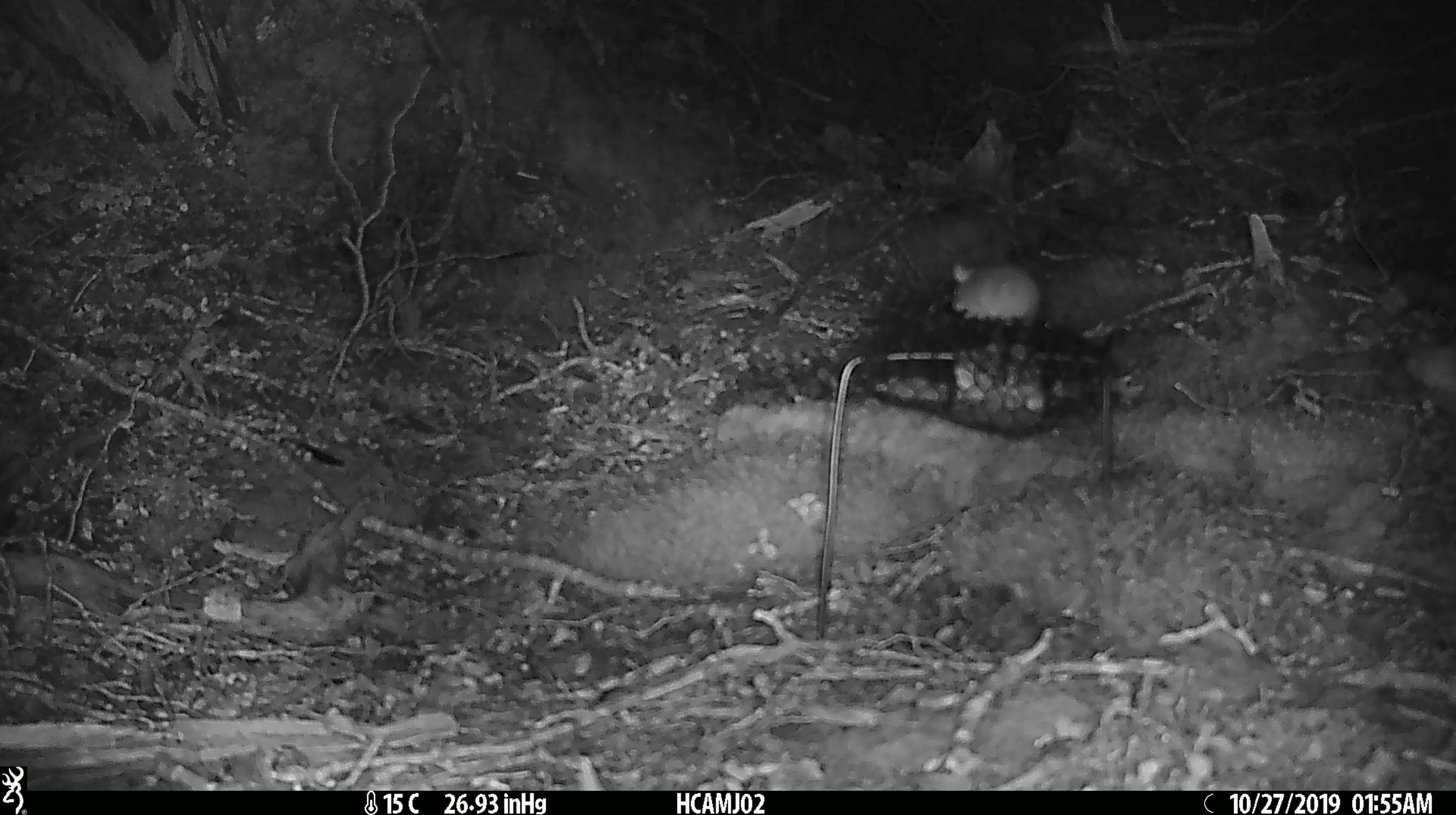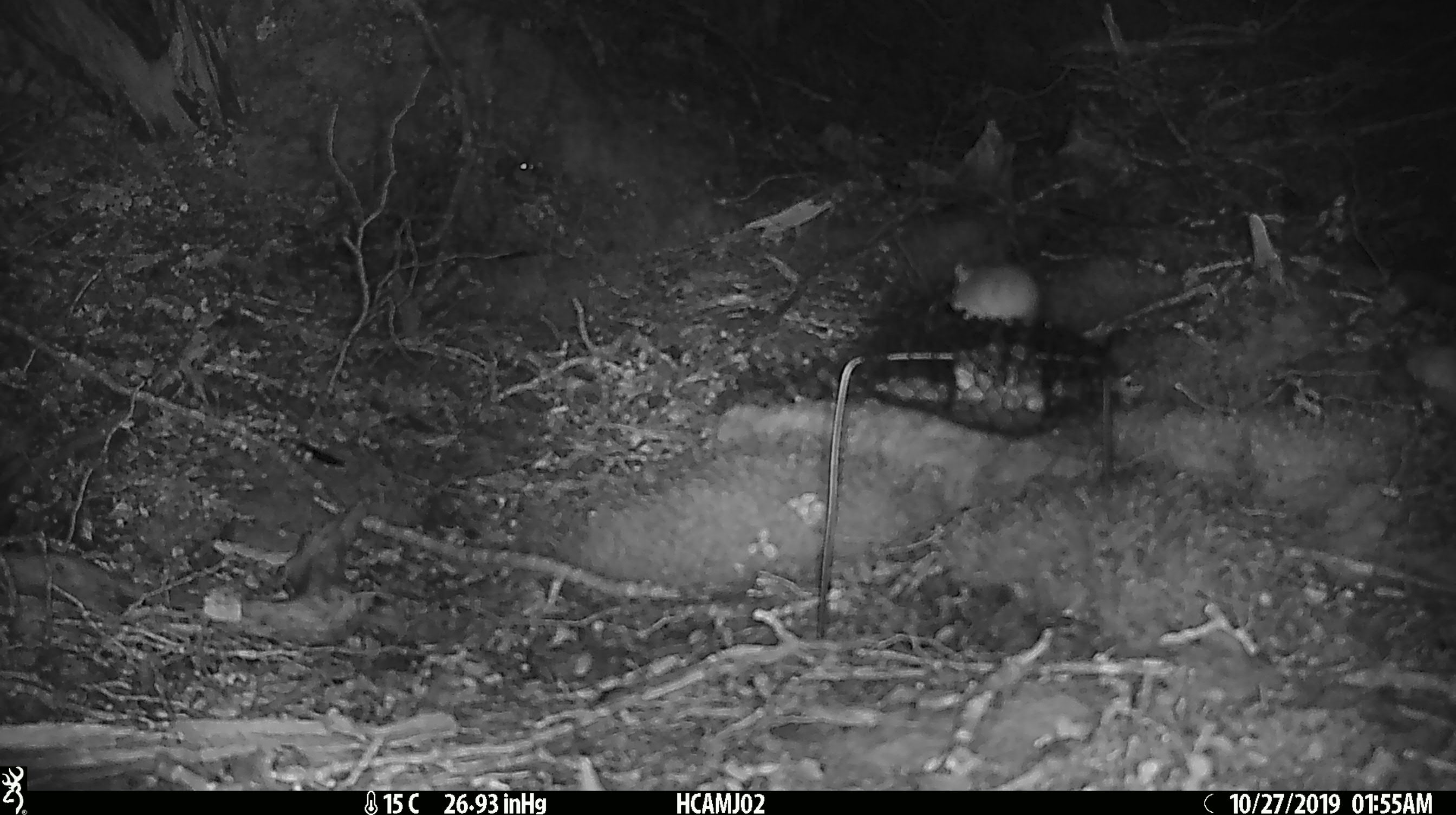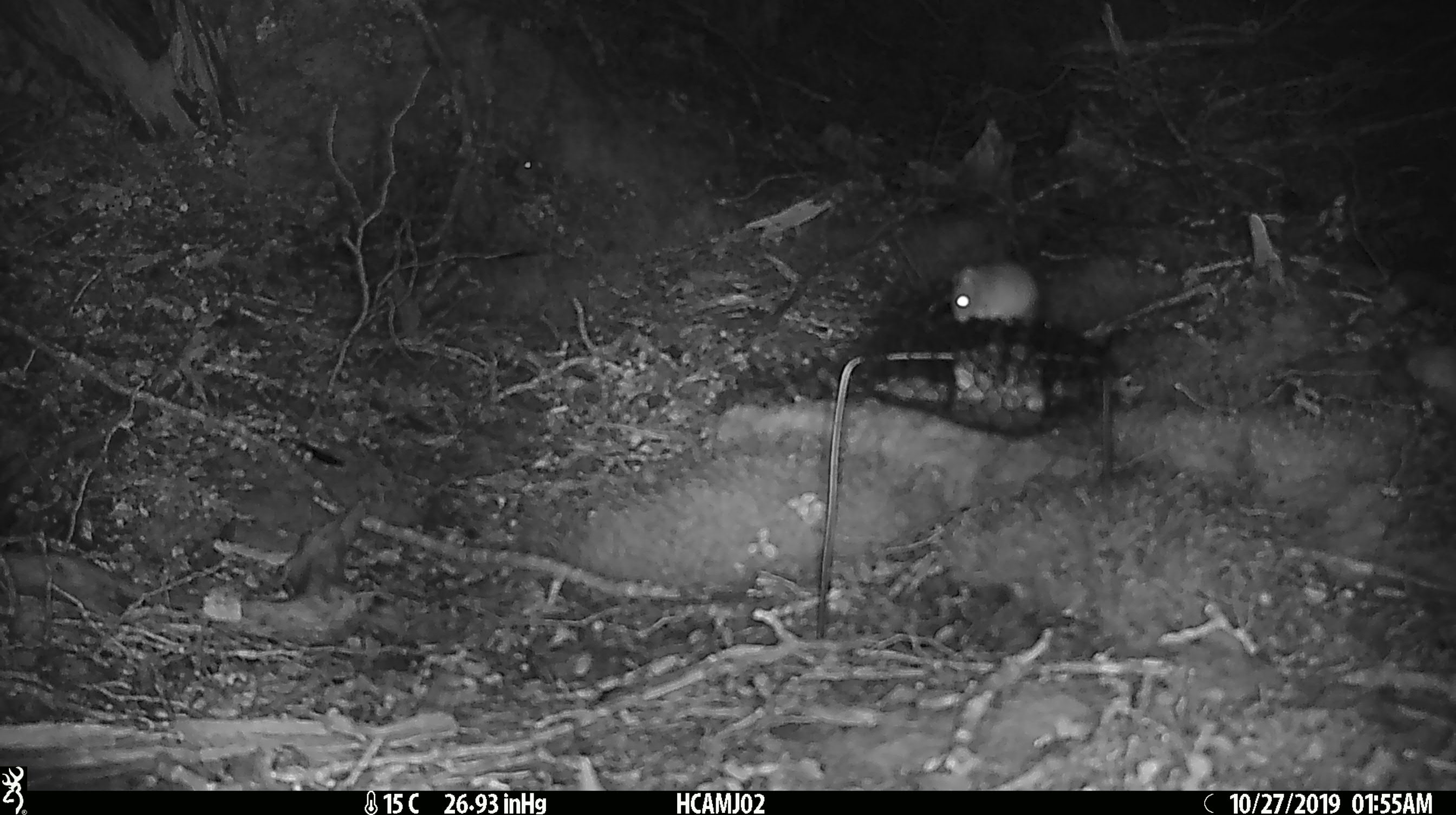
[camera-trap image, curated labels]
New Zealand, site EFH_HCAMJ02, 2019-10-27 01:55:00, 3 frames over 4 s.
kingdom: Animalia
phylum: Chordata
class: Mammalia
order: Rodentia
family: Muridae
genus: Mus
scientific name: Mus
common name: mouse